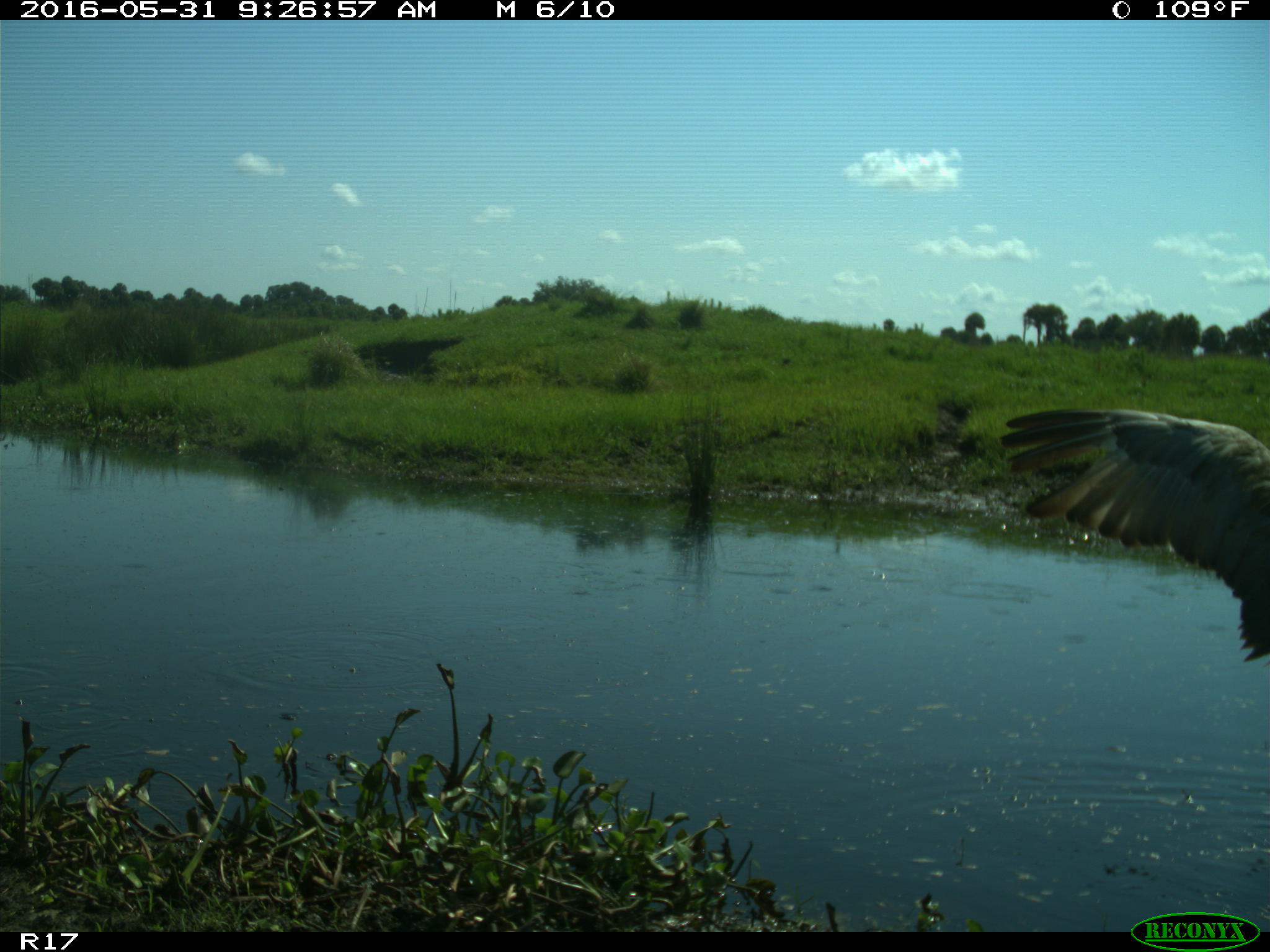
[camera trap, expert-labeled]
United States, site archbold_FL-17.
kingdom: Animalia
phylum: Chordata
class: Aves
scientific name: Aves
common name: birds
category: unidentified bird